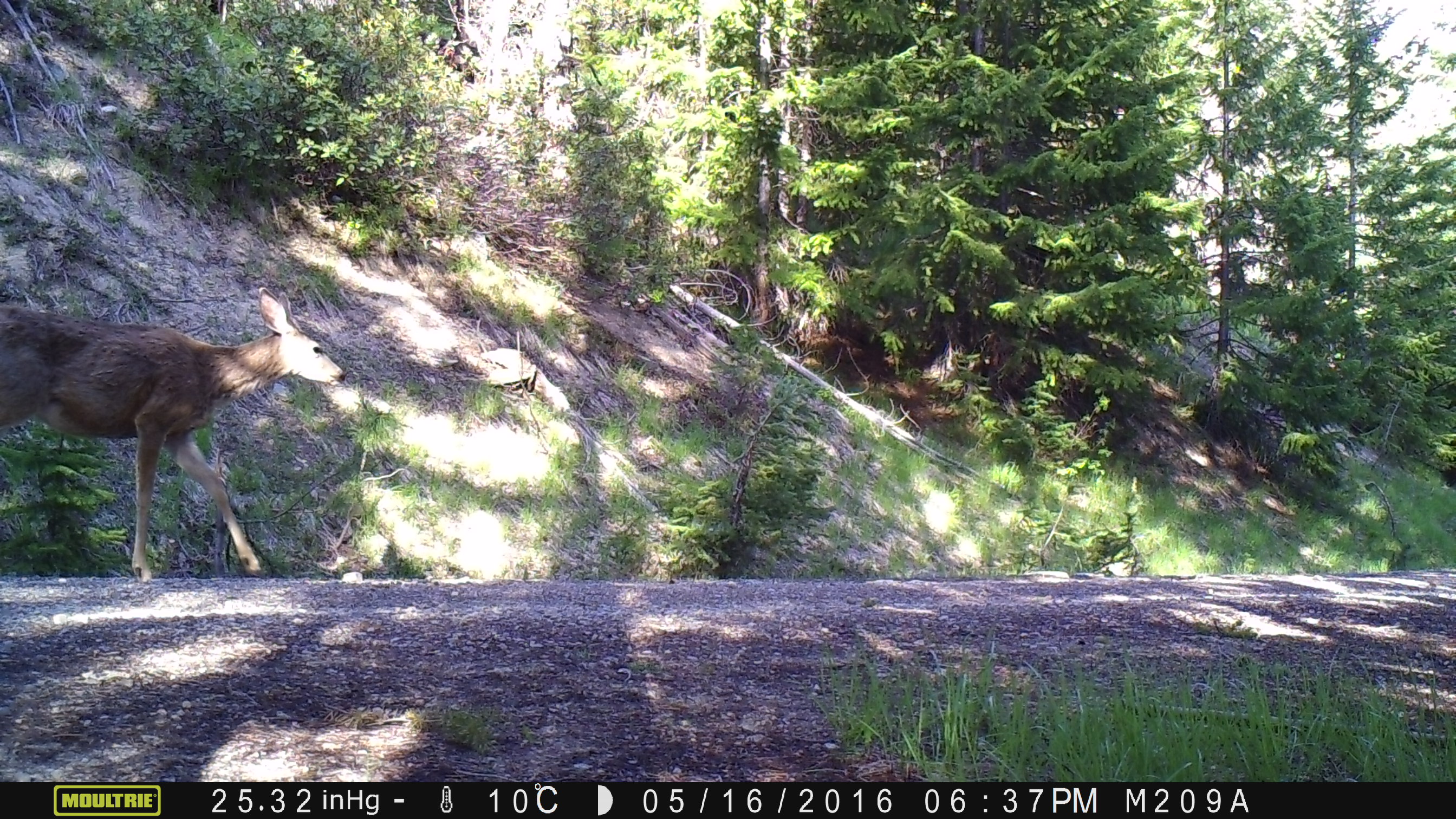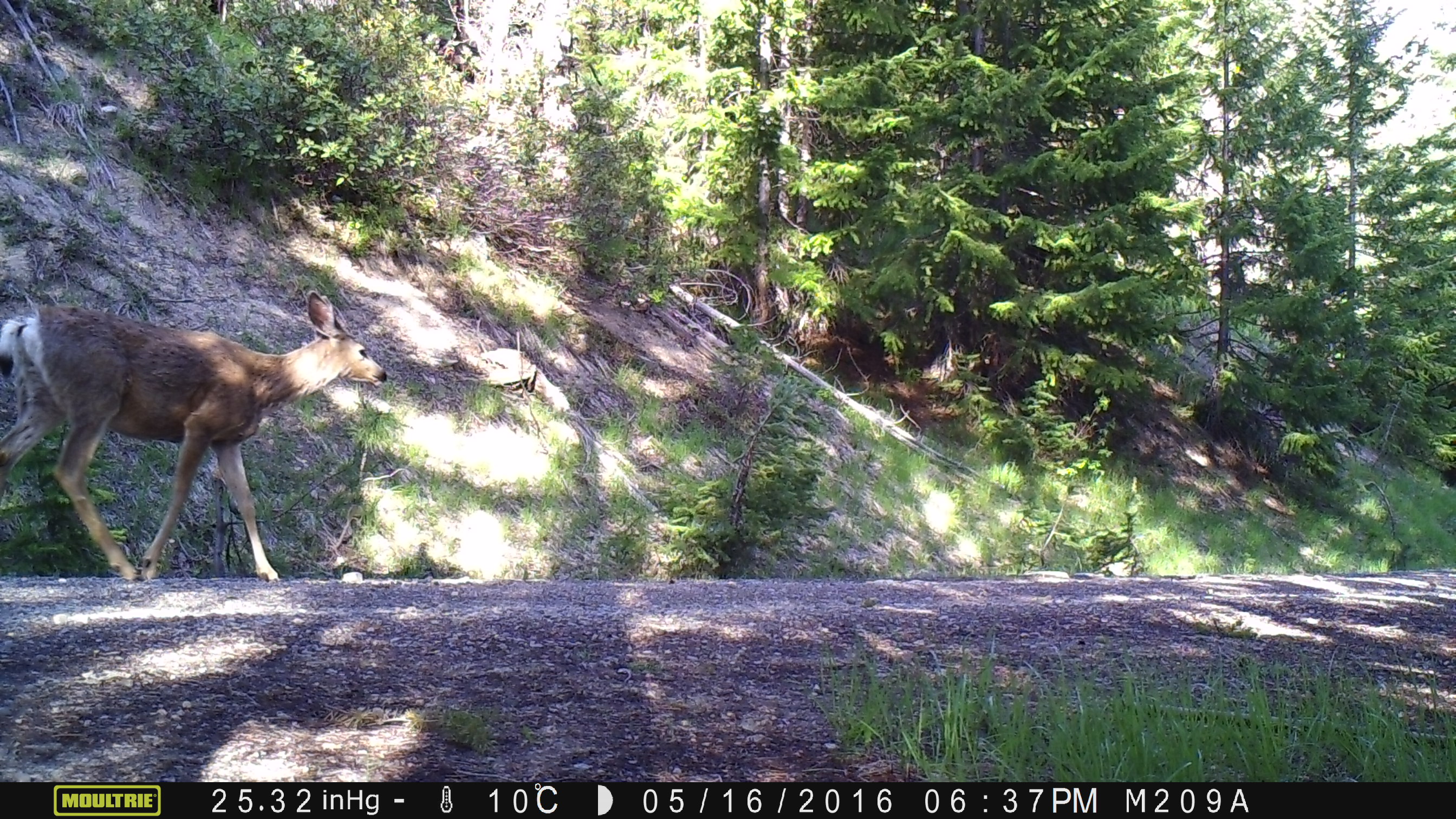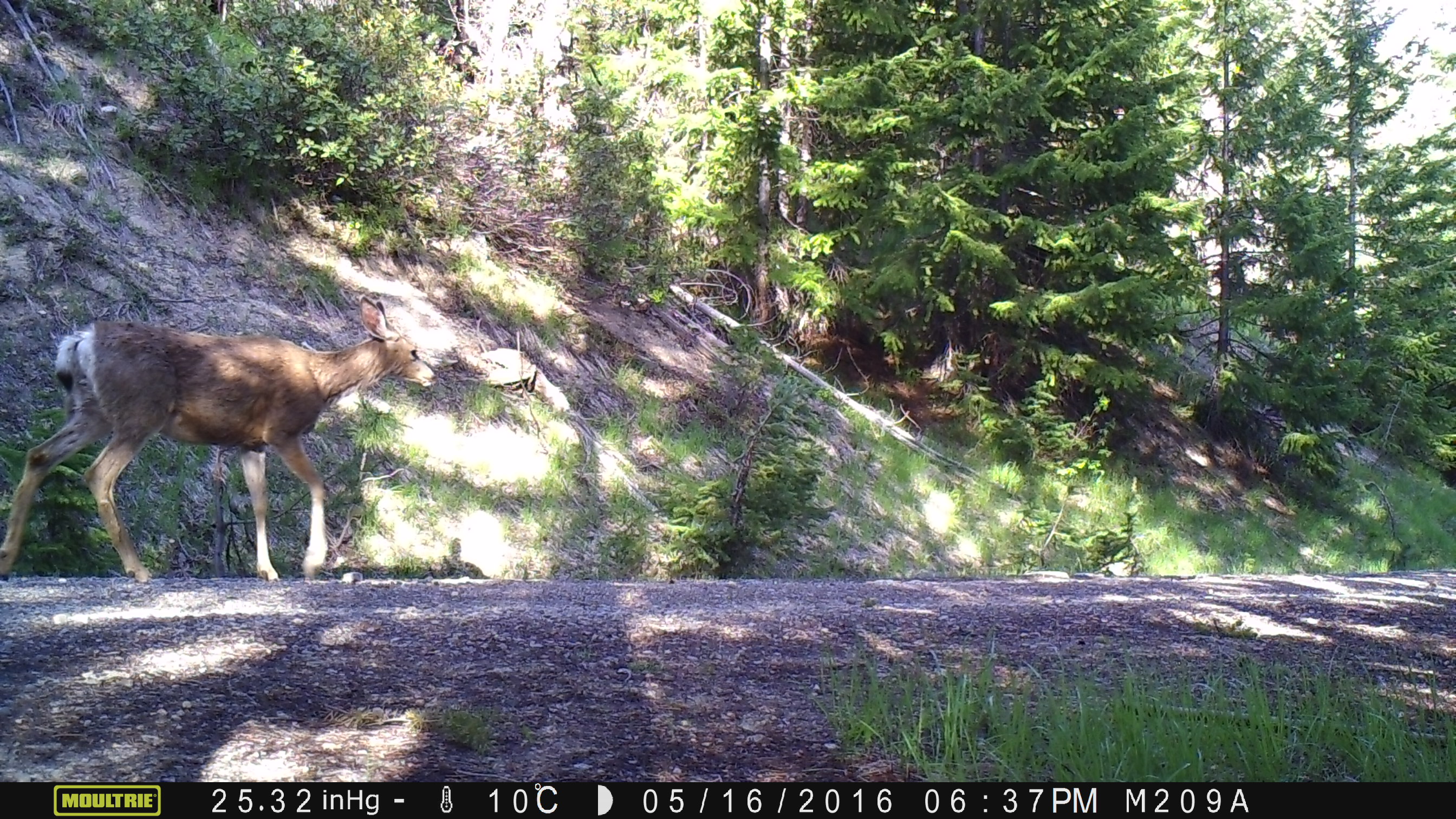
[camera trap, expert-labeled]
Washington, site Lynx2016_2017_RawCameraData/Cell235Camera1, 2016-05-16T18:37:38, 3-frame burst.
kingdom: Animalia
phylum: Chordata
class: Mammalia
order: Artiodactyla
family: Cervidae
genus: Odocoileus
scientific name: Odocoileus hemionus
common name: mule deer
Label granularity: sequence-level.